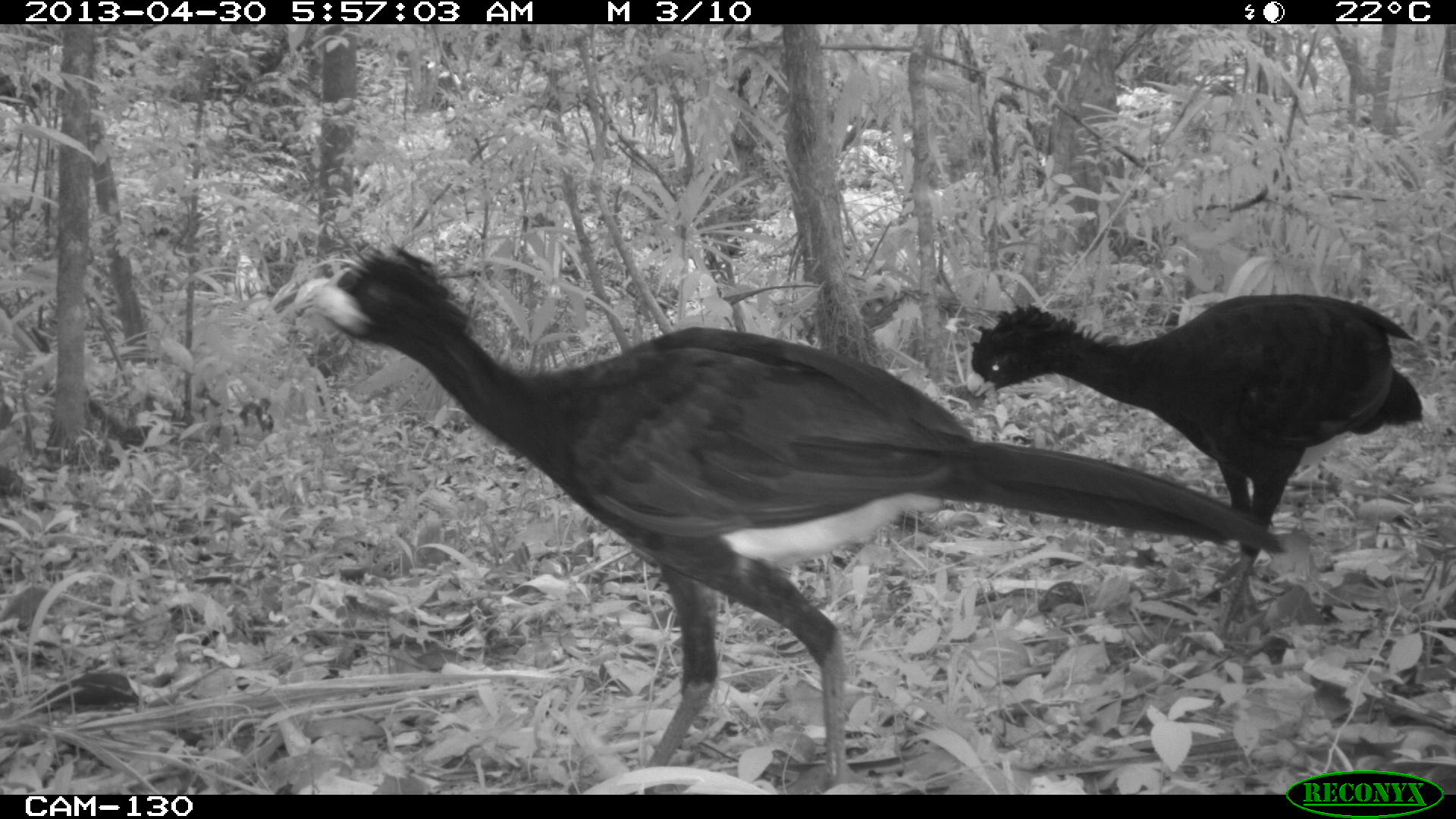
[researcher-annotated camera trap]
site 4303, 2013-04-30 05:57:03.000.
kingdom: Animalia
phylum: Chordata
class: Aves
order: Galliformes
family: Cracidae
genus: Crax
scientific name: Crax rubra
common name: great curassow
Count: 2.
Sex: male.